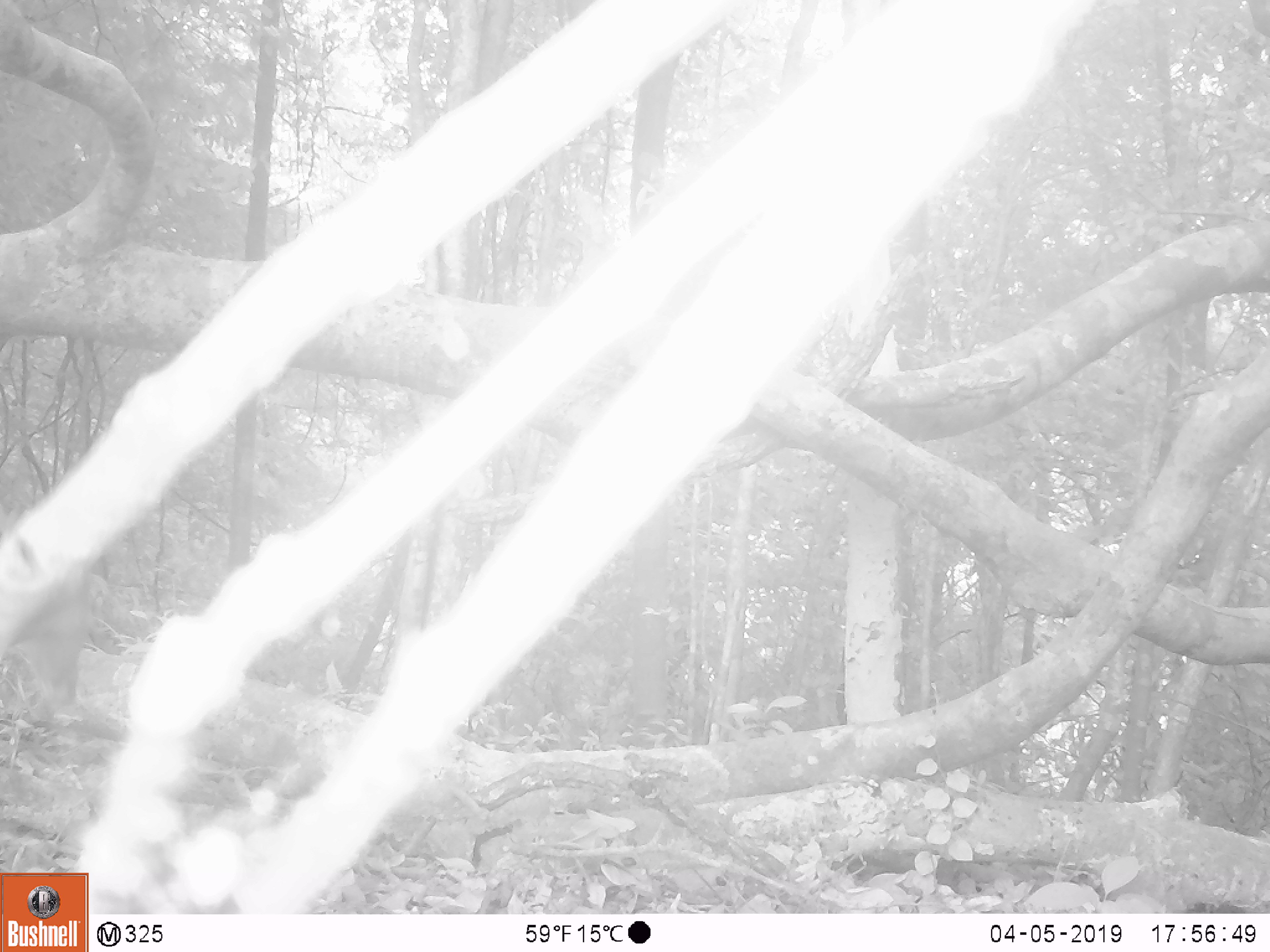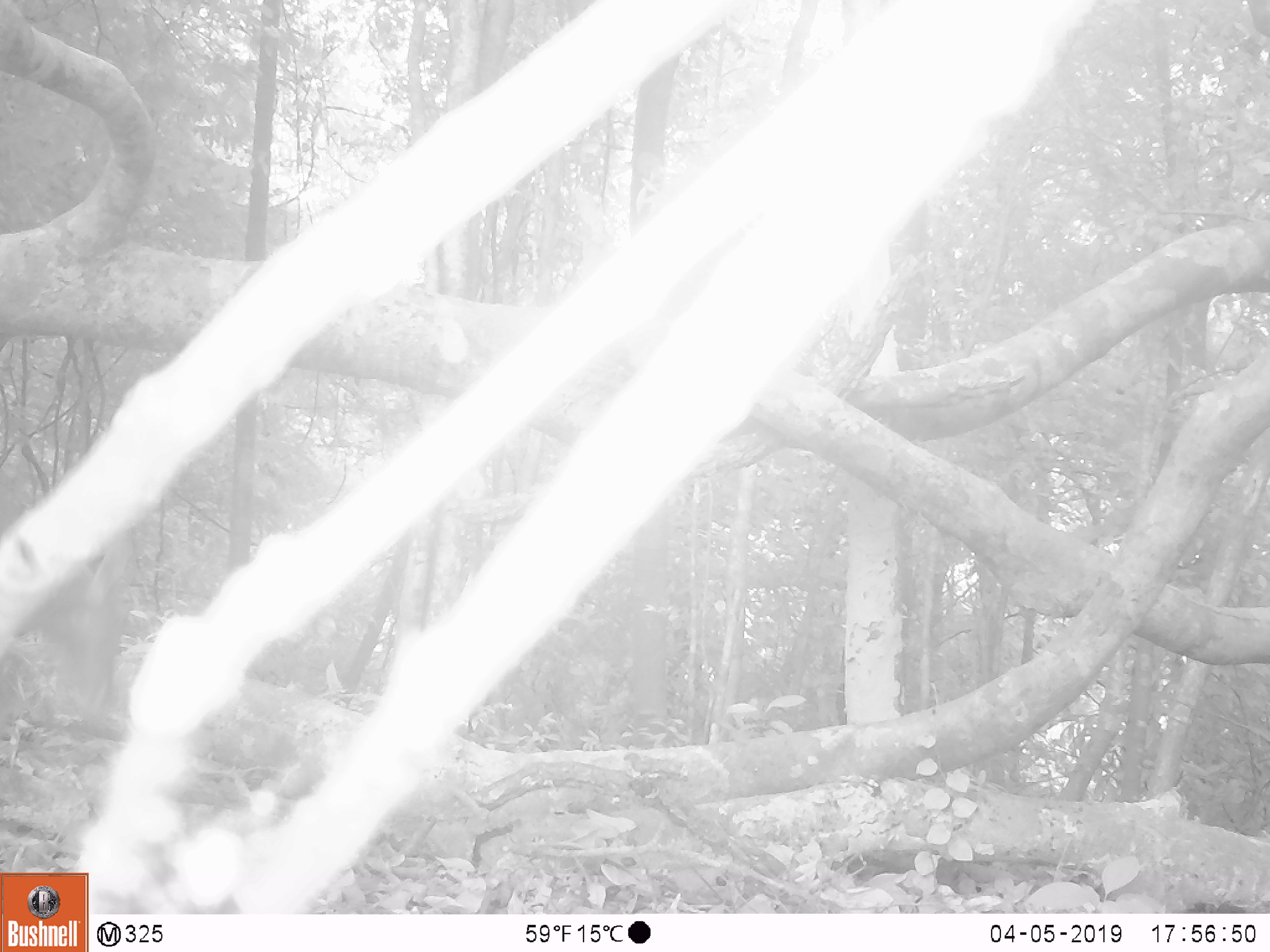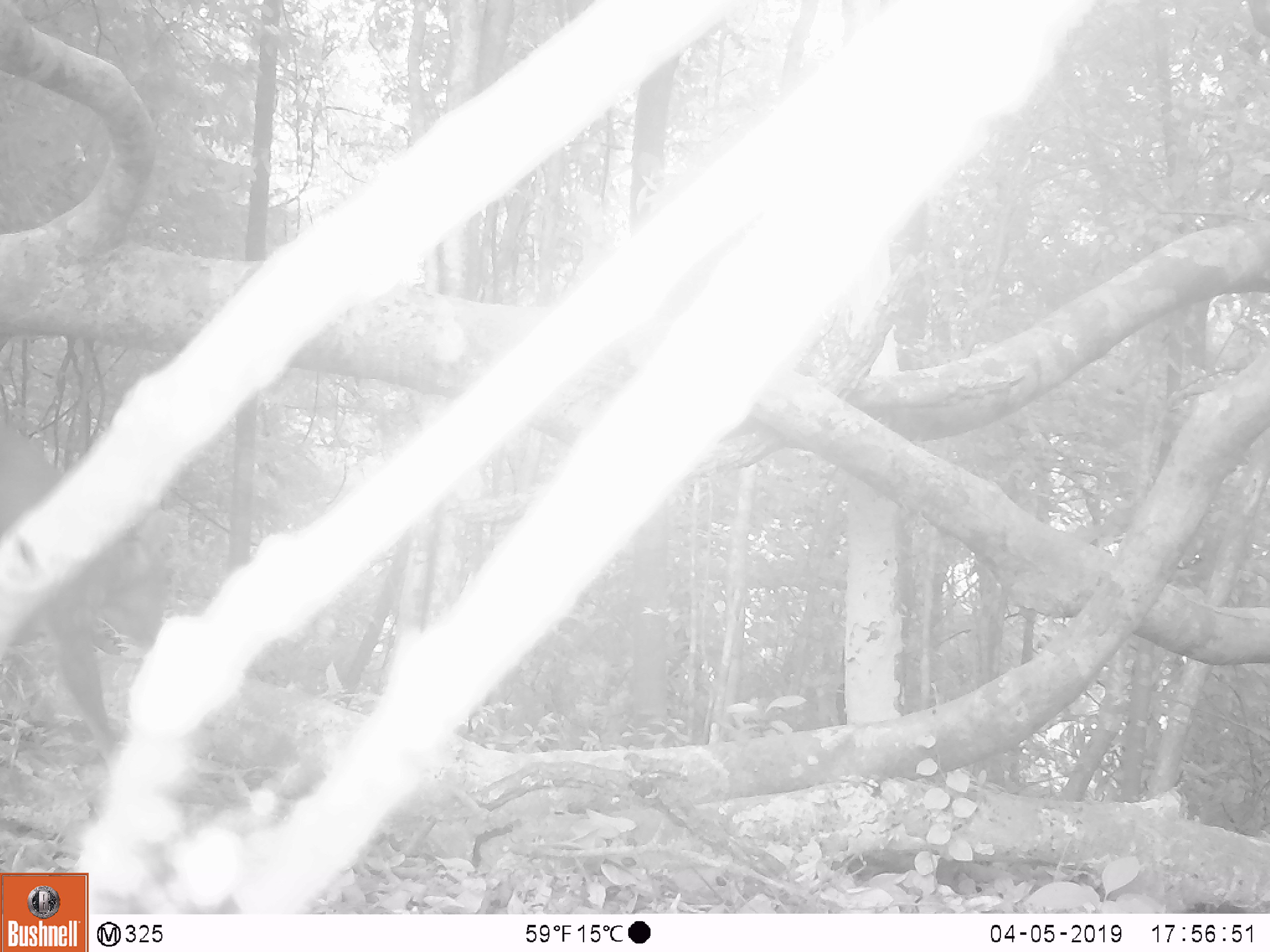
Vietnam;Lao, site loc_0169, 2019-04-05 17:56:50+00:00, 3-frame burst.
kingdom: Animalia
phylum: Chordata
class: Mammalia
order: Artiodactyla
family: Cervidae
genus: Muntiacus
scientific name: Muntiacus vuquangensis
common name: large-antlered muntjac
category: large antlered muntjac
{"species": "large antlered muntjac (large-antlered muntjac) (Muntiacus vuquangensis)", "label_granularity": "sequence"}